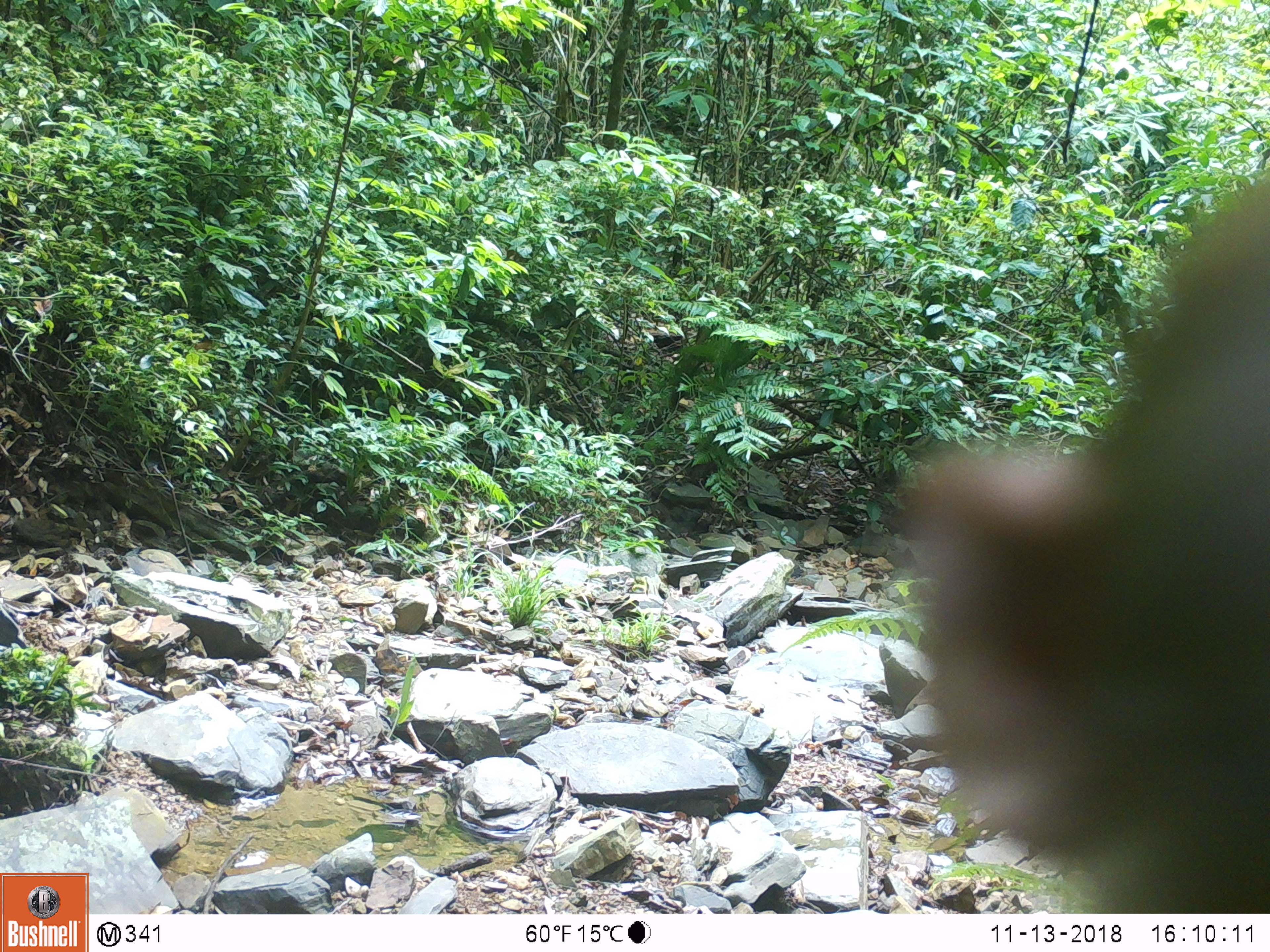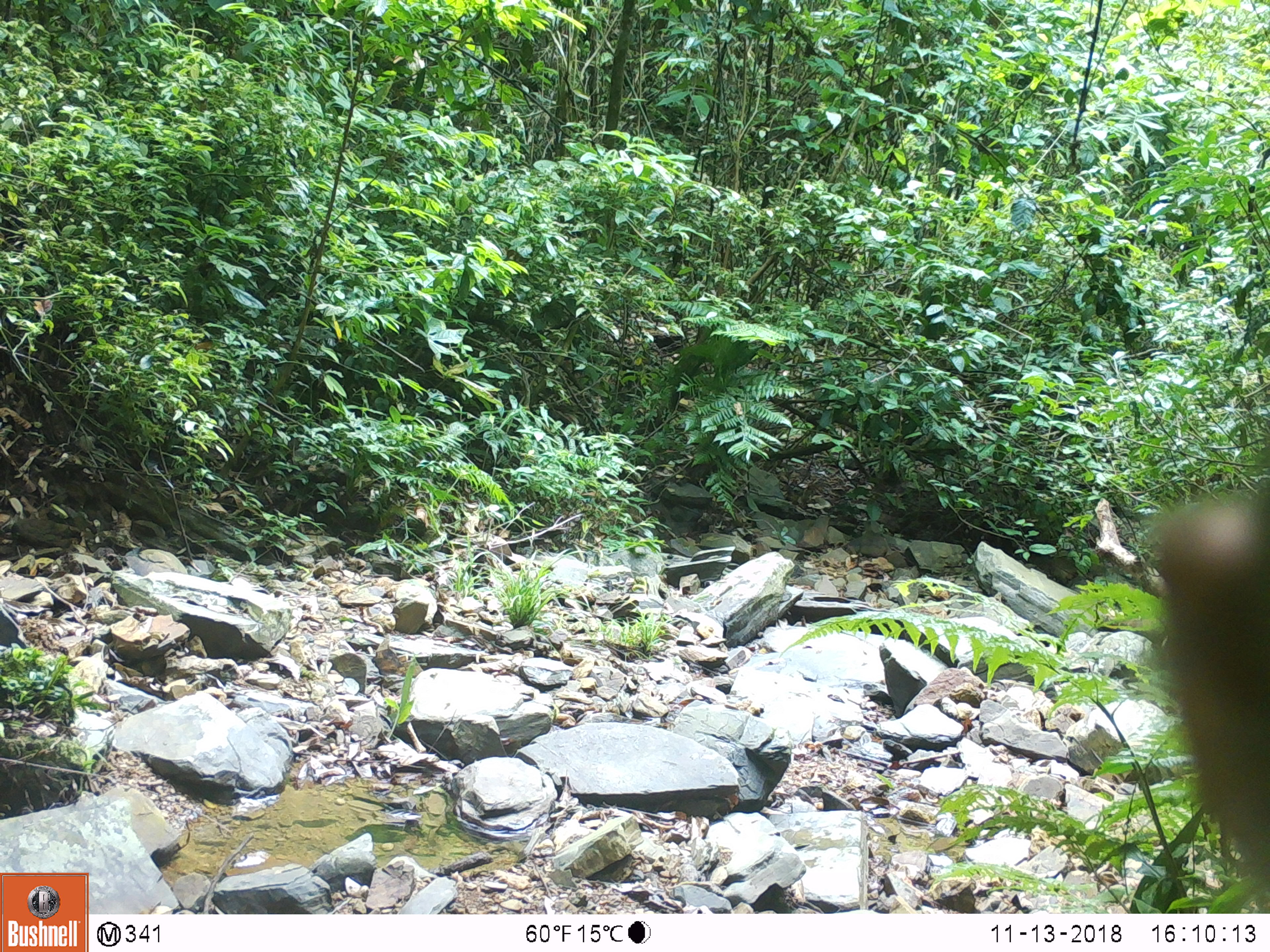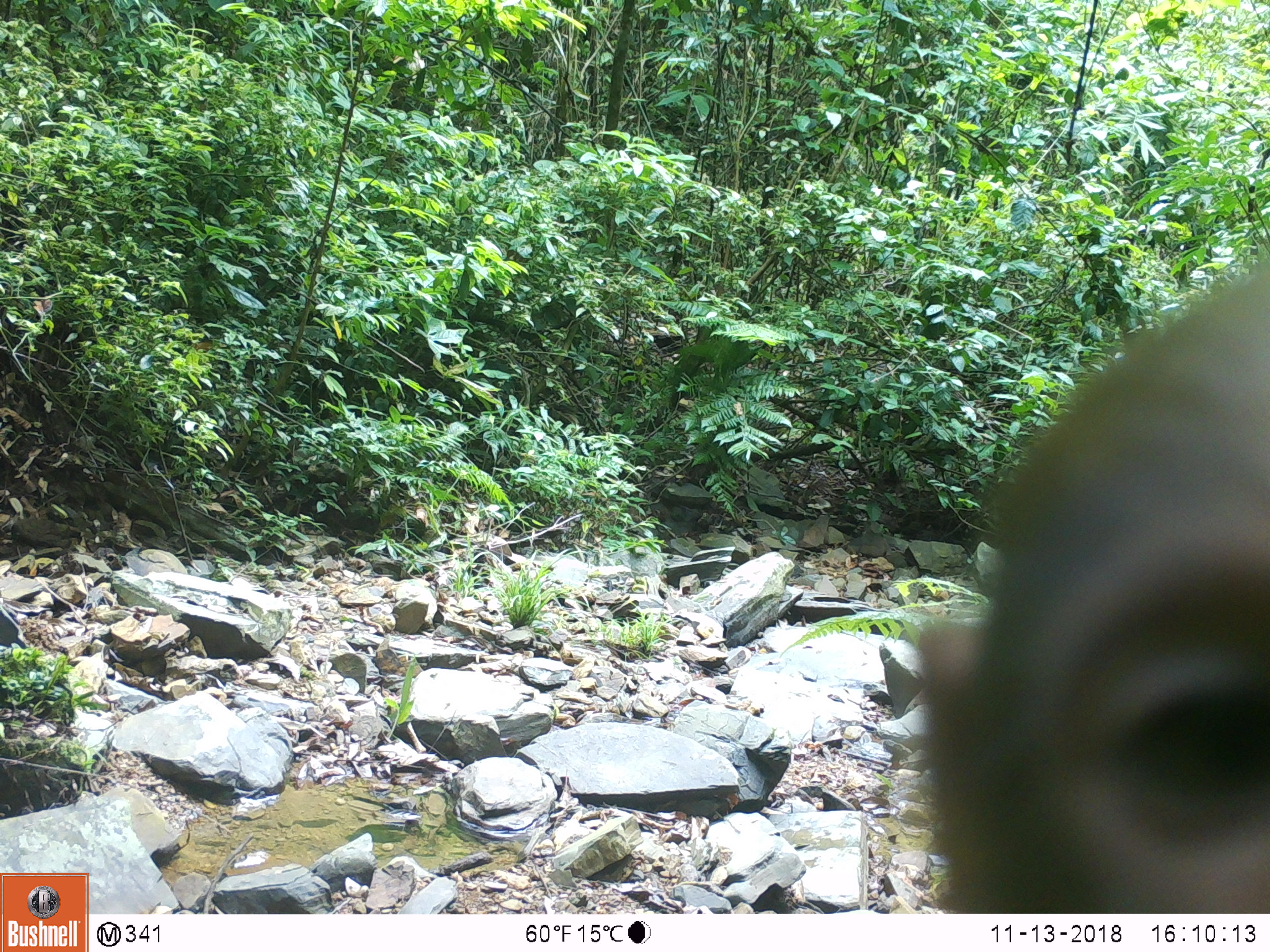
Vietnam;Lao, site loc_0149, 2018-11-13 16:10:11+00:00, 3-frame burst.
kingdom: Animalia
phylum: Chordata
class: Mammalia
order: Primates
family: Cercopithecidae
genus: Macaca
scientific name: Macaca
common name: macaques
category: assam or rhesus macaque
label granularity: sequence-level